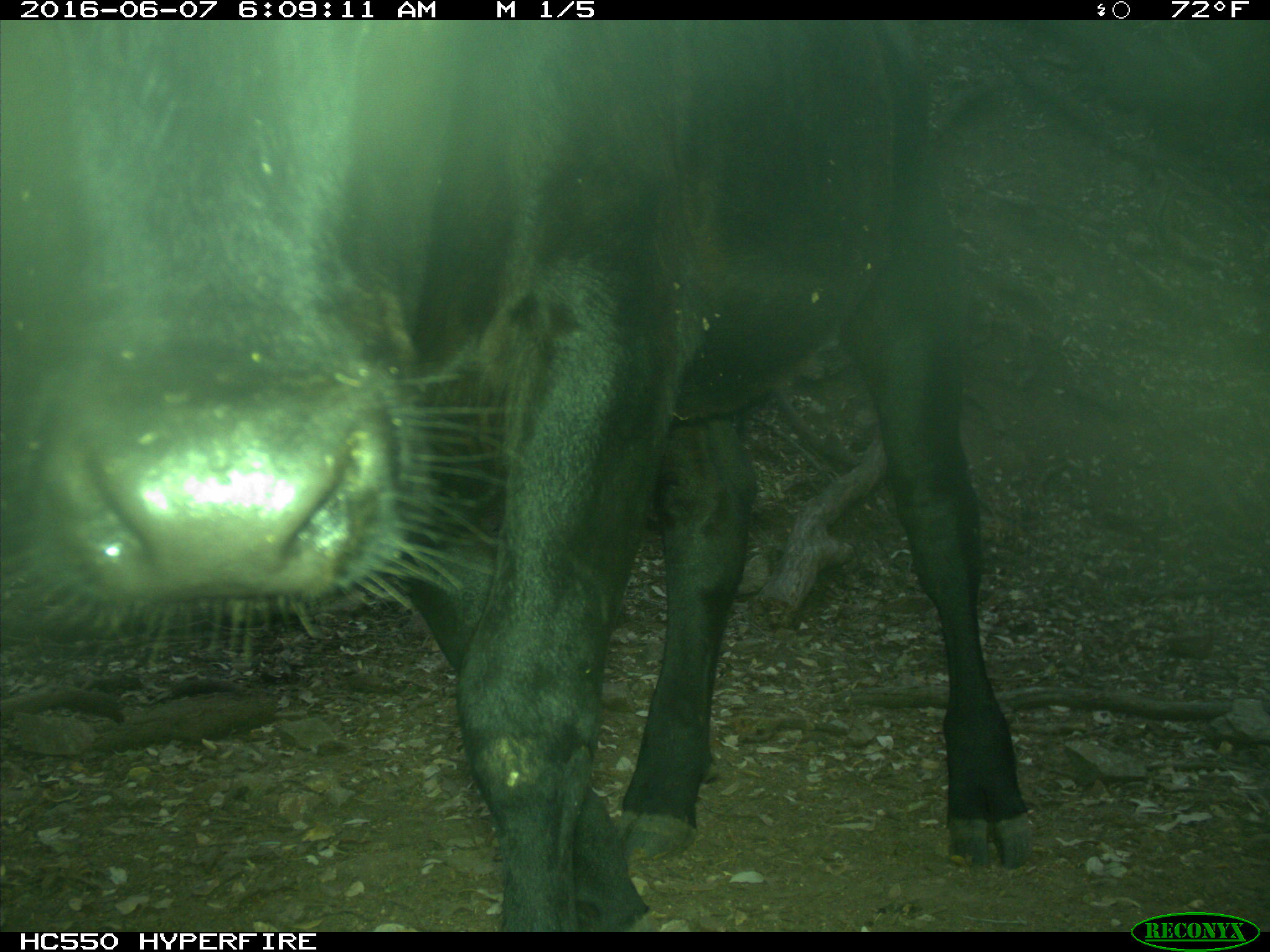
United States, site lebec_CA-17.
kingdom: Animalia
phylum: Chordata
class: Mammalia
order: Artiodactyla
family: Bovidae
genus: Bos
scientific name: Bos taurus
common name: domestic cow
Bos taurus (domestic cow).